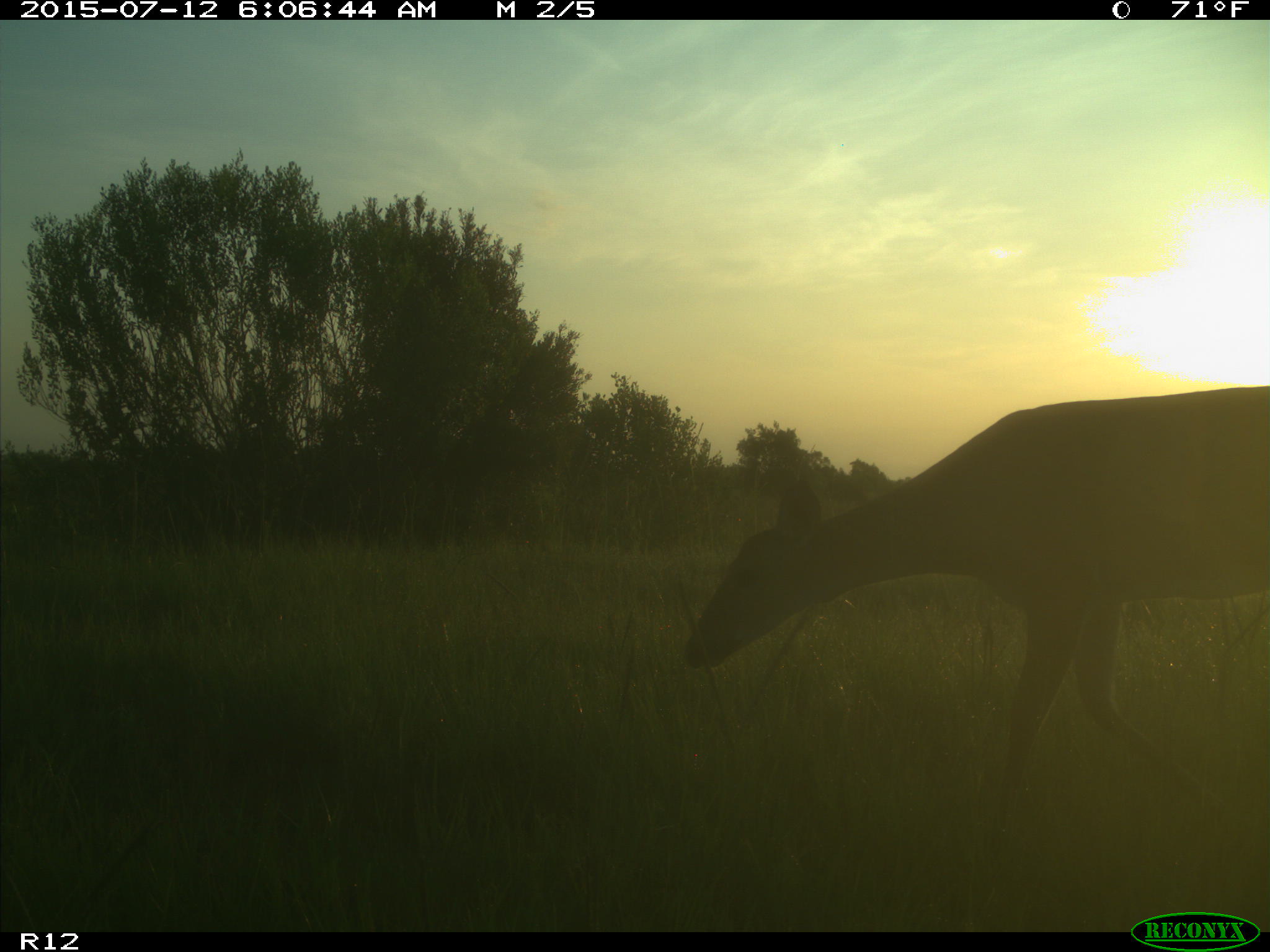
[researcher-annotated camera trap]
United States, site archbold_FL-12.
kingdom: Animalia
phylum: Chordata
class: Mammalia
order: Artiodactyla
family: Cervidae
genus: Odocoileus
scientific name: Odocoileus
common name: deer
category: unidentified deer